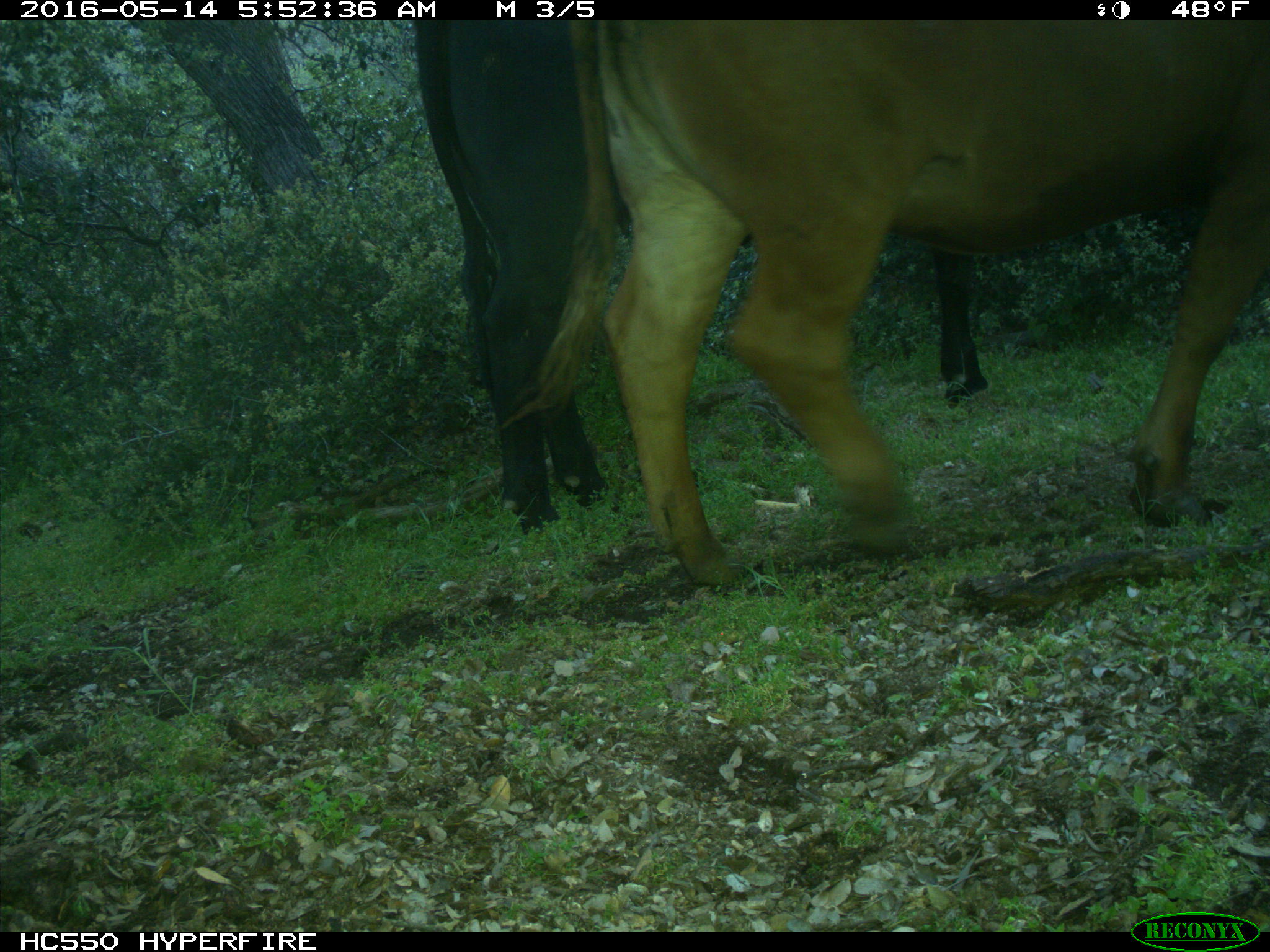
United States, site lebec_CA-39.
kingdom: Animalia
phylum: Chordata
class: Mammalia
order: Artiodactyla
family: Bovidae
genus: Bos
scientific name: Bos taurus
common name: domestic cow